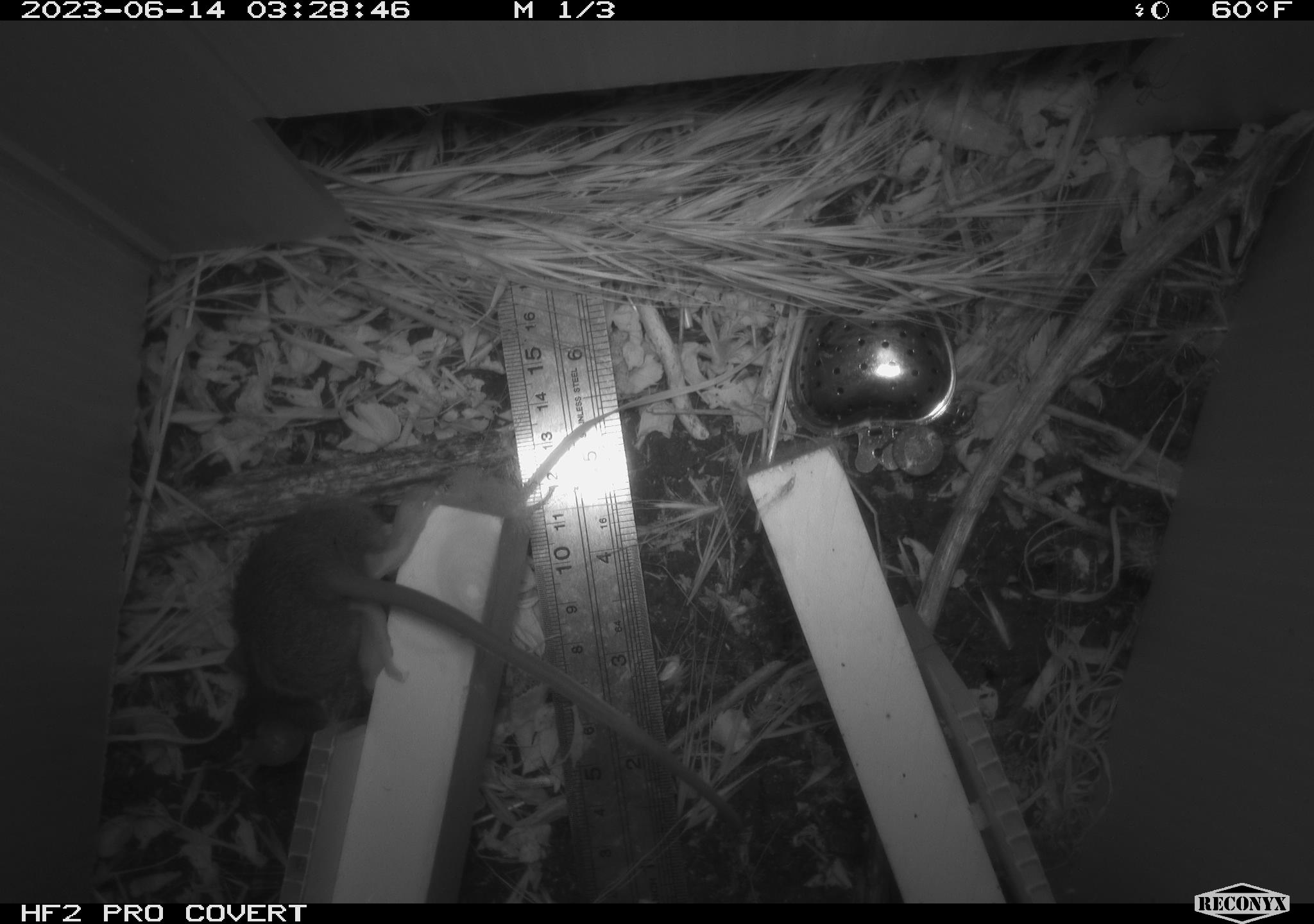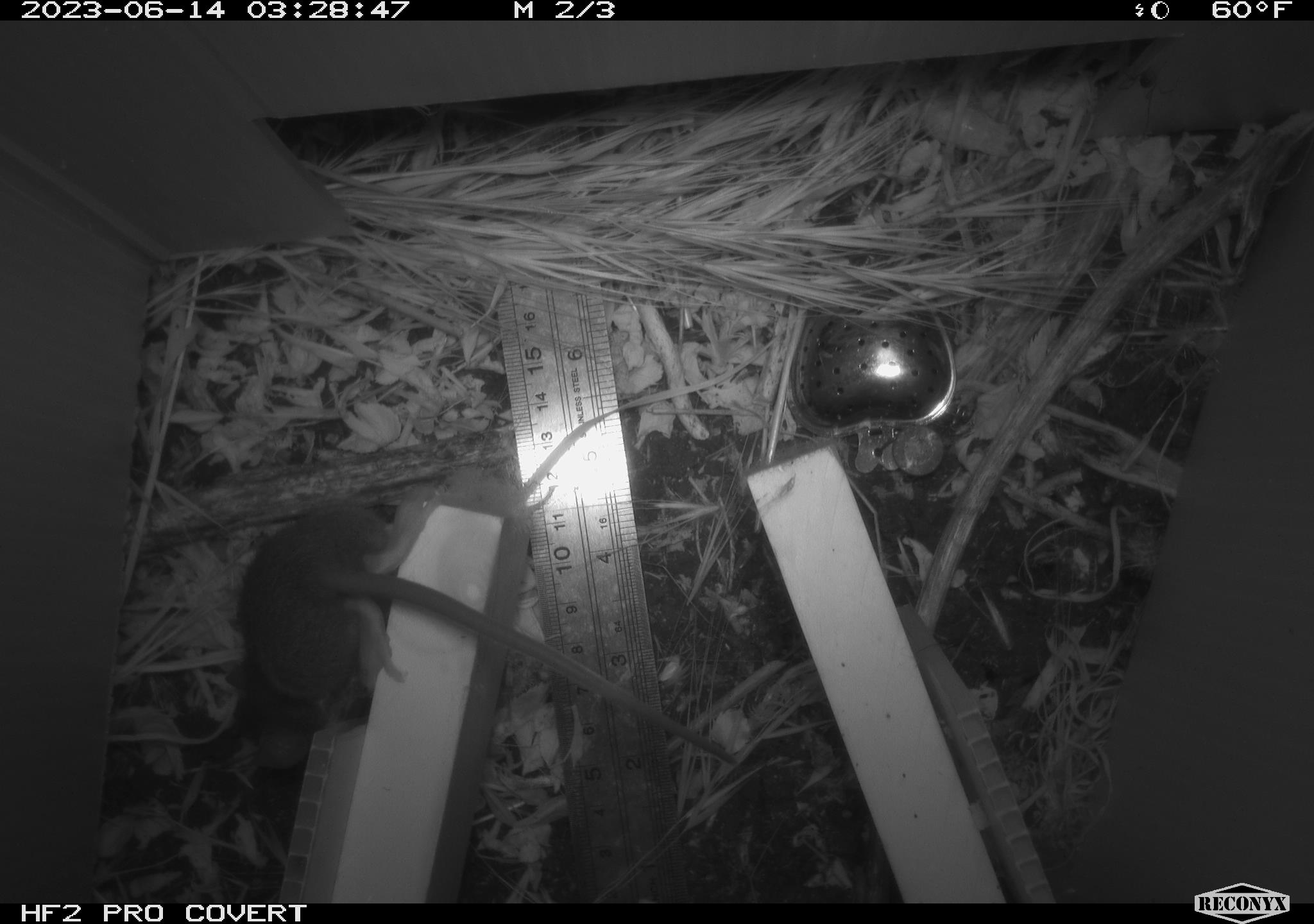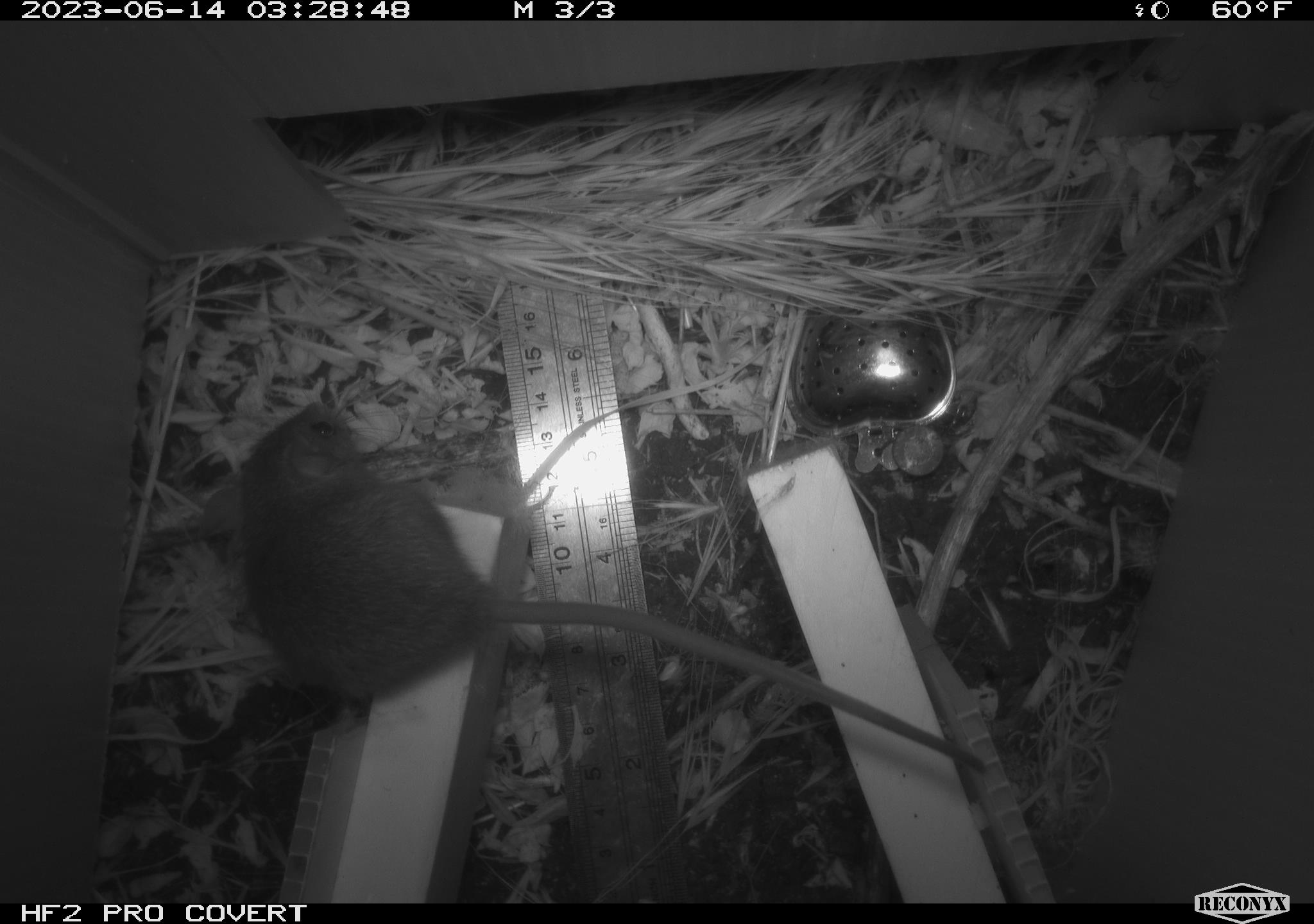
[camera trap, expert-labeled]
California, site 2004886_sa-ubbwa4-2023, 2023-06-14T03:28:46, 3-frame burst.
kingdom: Animalia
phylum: Chordata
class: Mammalia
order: Rodentia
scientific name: Rodentia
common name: mouse species